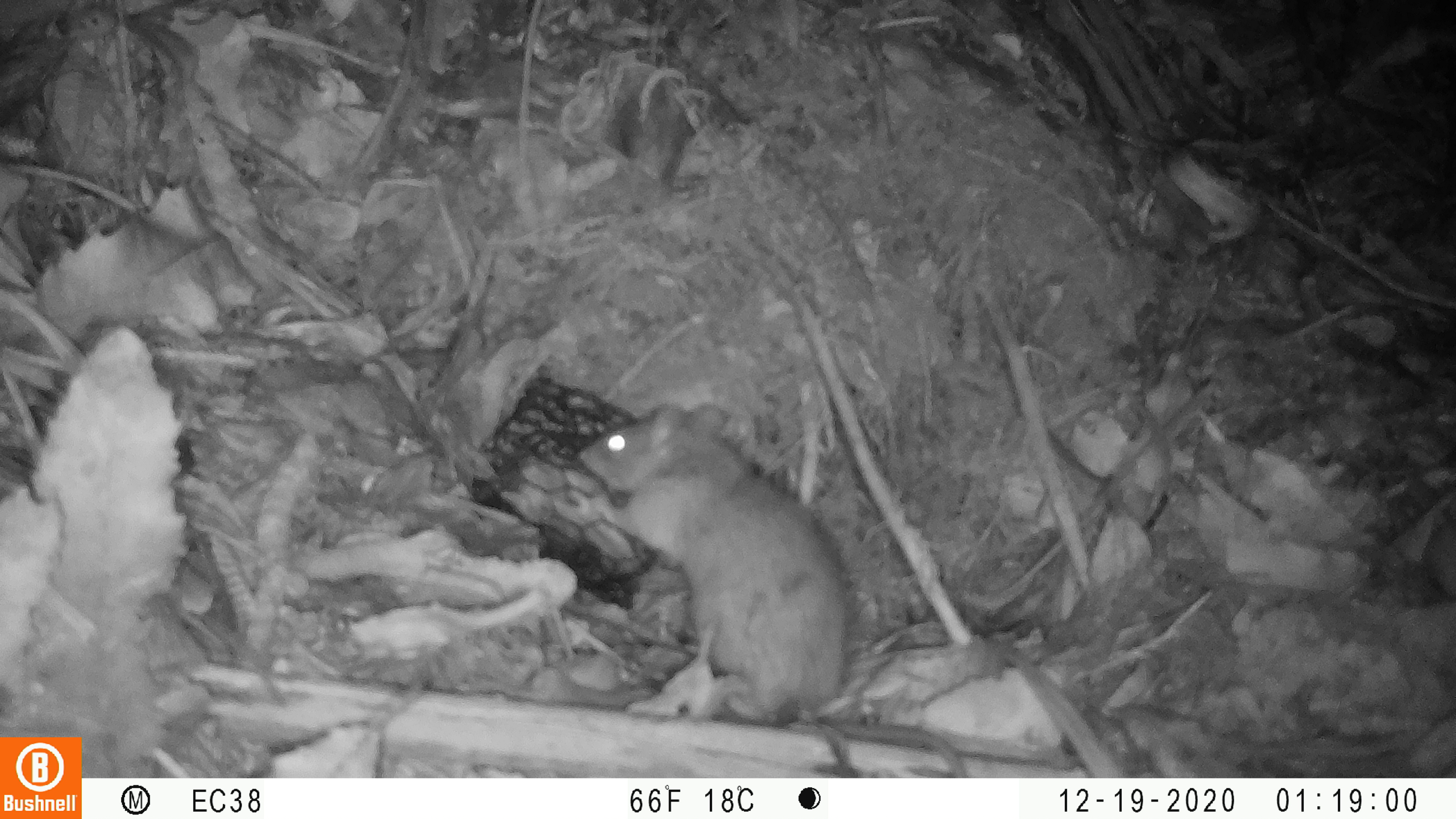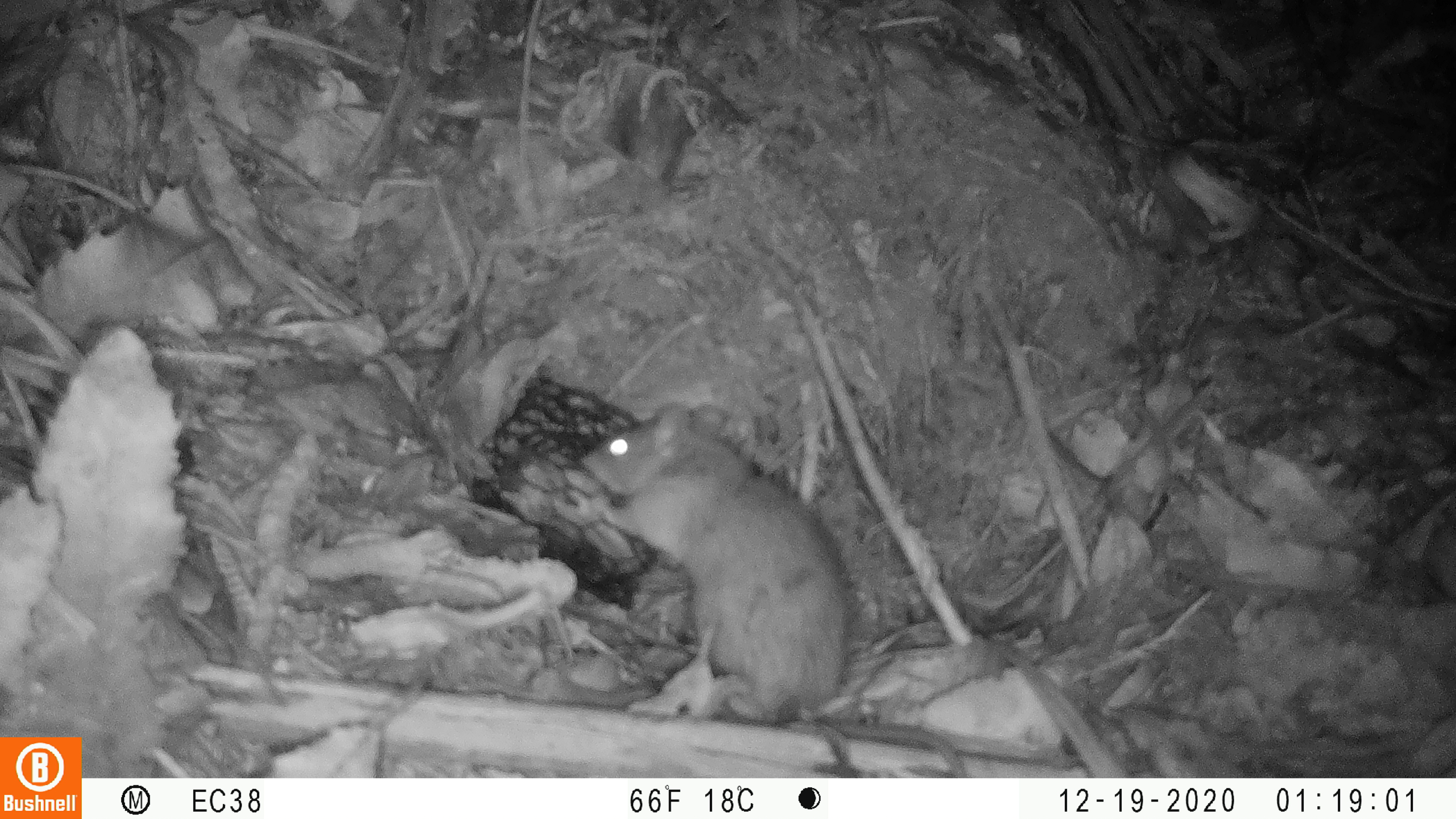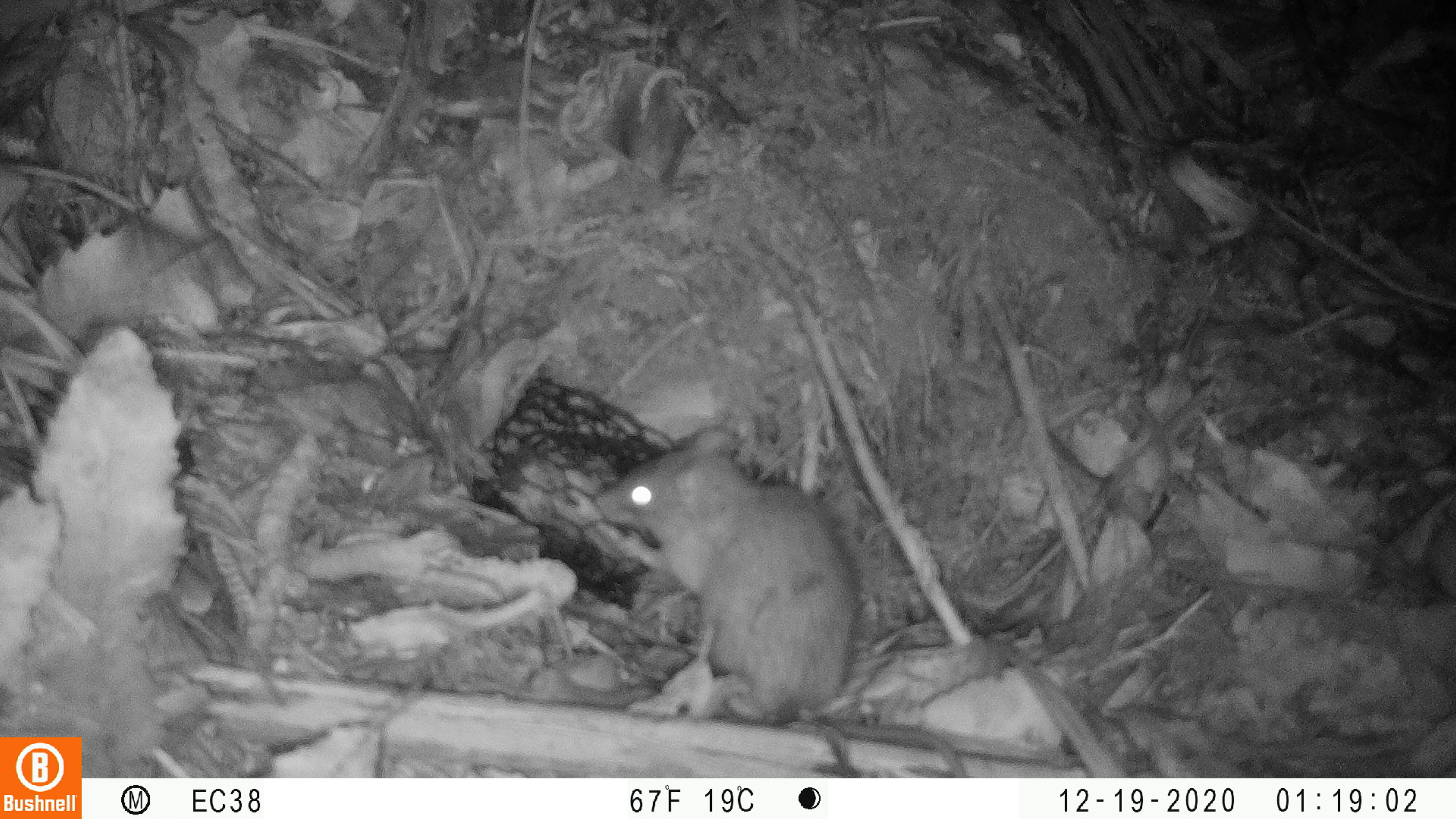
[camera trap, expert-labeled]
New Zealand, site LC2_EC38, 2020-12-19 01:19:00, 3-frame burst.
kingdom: Animalia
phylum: Chordata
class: Mammalia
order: Rodentia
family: Muridae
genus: Rattus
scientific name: Rattus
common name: rat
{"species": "rat (Rattus)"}